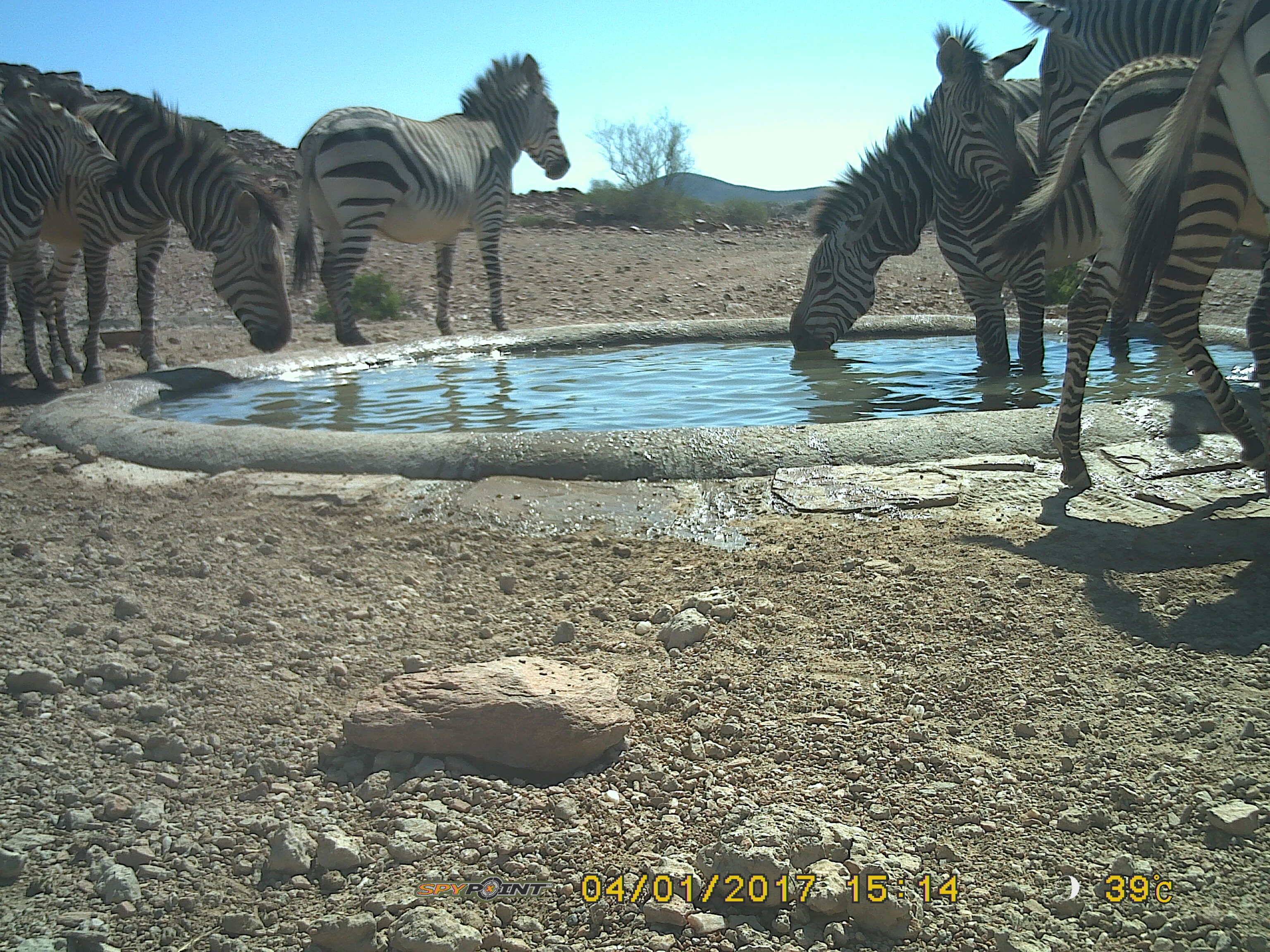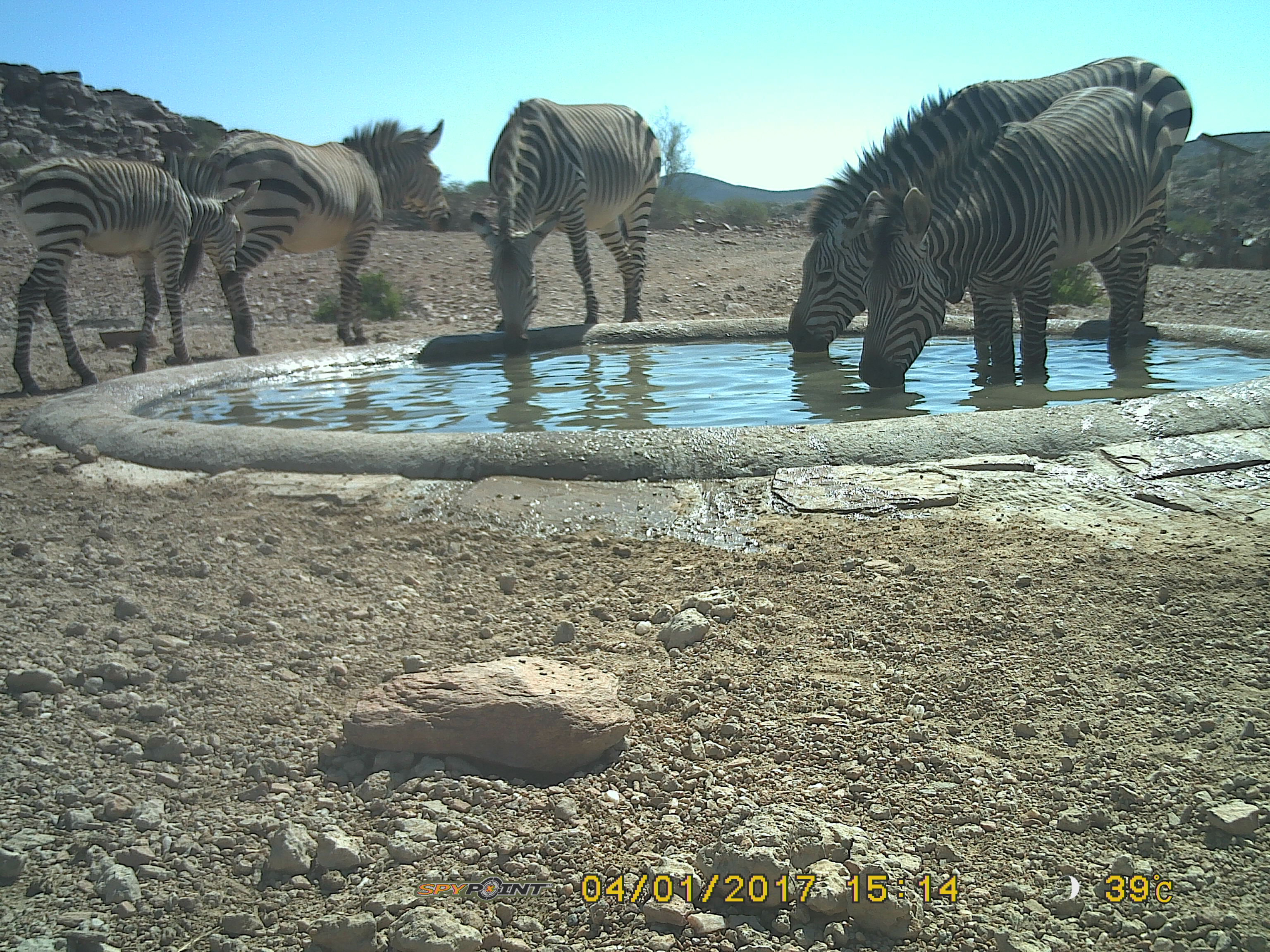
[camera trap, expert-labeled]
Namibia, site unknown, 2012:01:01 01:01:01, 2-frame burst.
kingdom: Animalia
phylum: Chordata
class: Mammalia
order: Perissodactyla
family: Equidae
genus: Equus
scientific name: Equus zebra hartmannae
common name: hartmann's mountain zebra